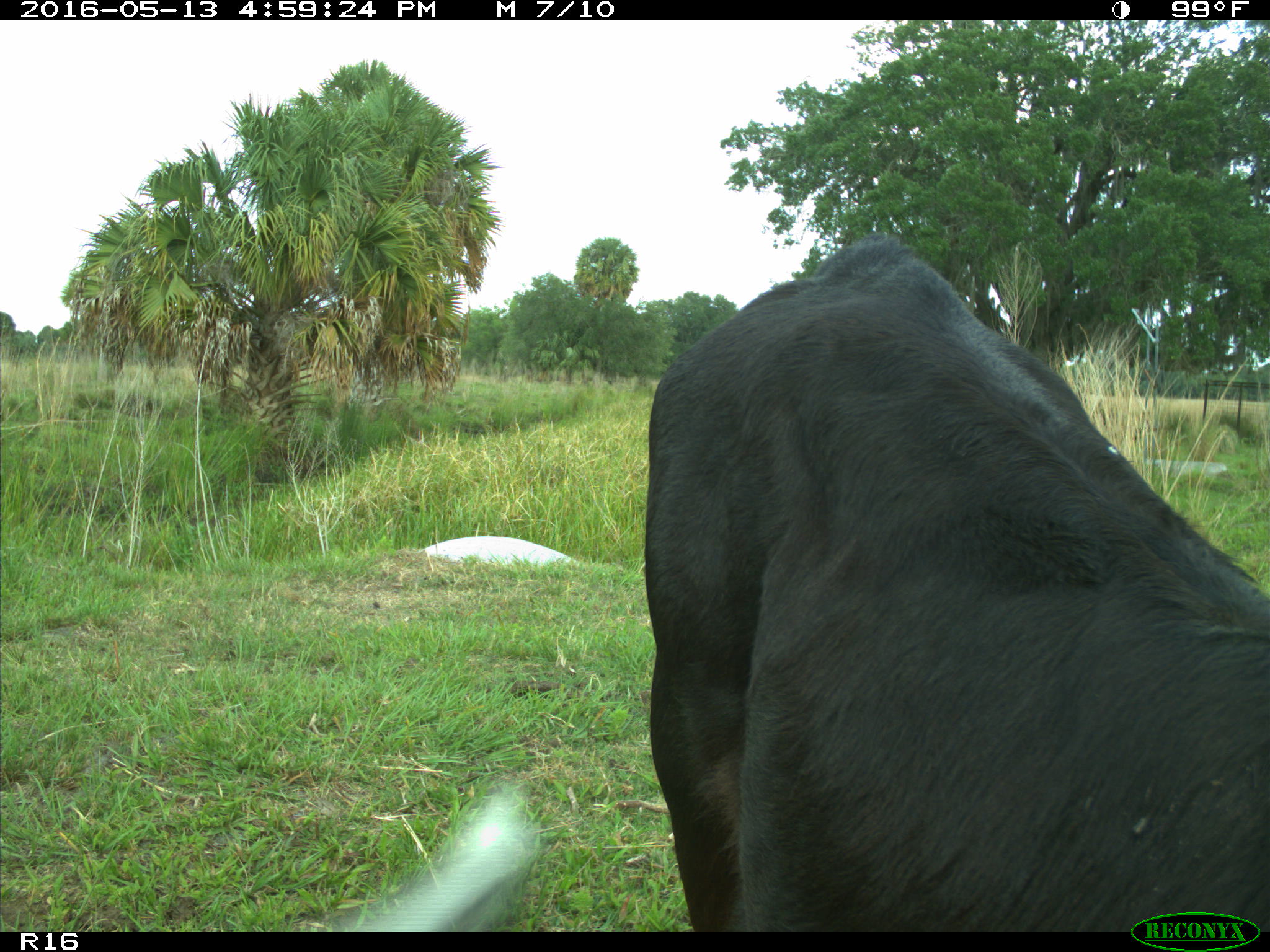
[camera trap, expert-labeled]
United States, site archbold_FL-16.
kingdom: Animalia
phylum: Chordata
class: Mammalia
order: Artiodactyla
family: Bovidae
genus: Bos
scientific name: Bos taurus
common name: domestic cow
Bos taurus (domestic cow).